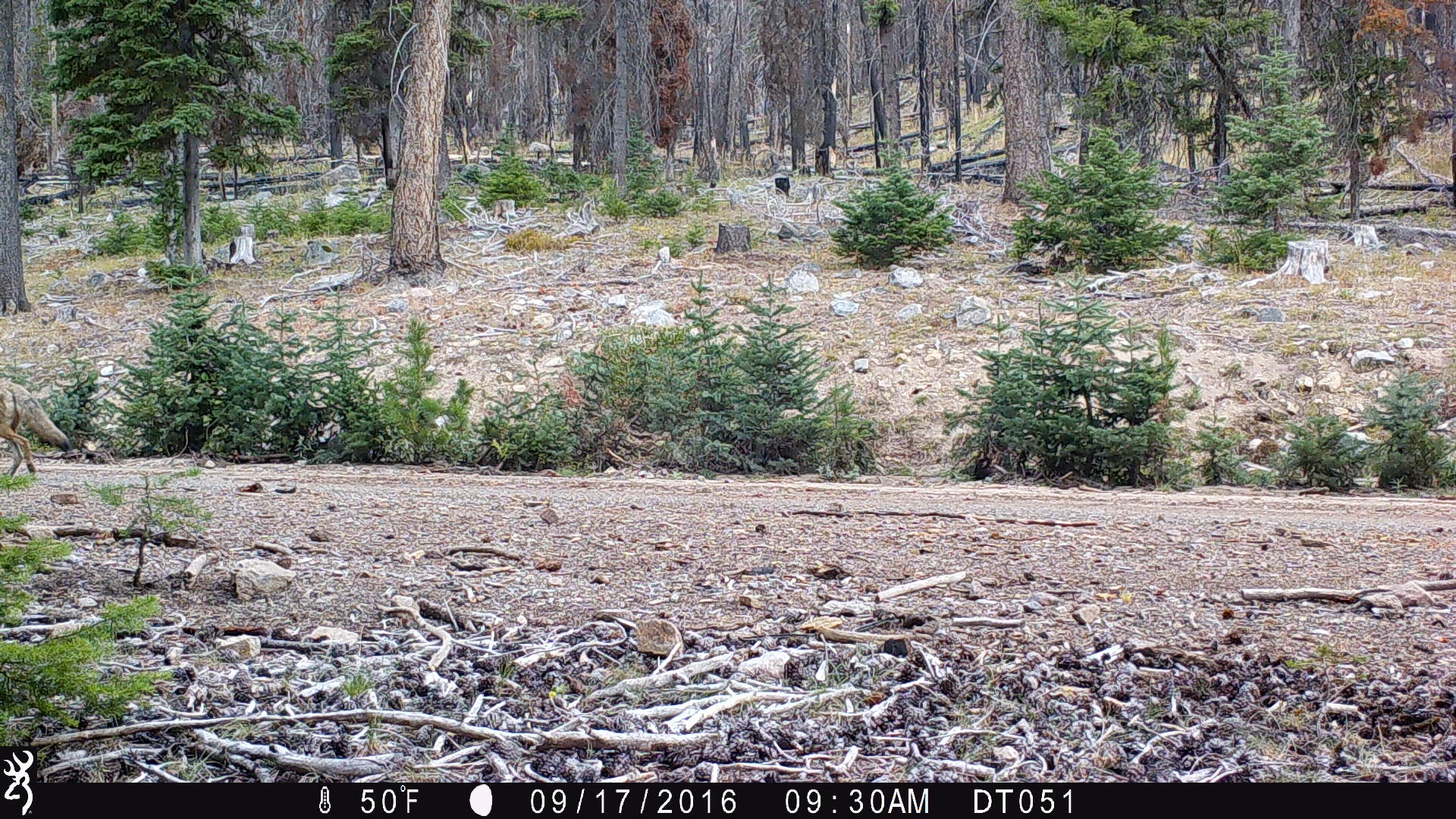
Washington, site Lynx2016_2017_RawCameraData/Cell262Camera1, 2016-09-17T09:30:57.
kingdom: Animalia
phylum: Chordata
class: Mammalia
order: Carnivora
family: Canidae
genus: Canis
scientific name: Canis latrans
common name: coyote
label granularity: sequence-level